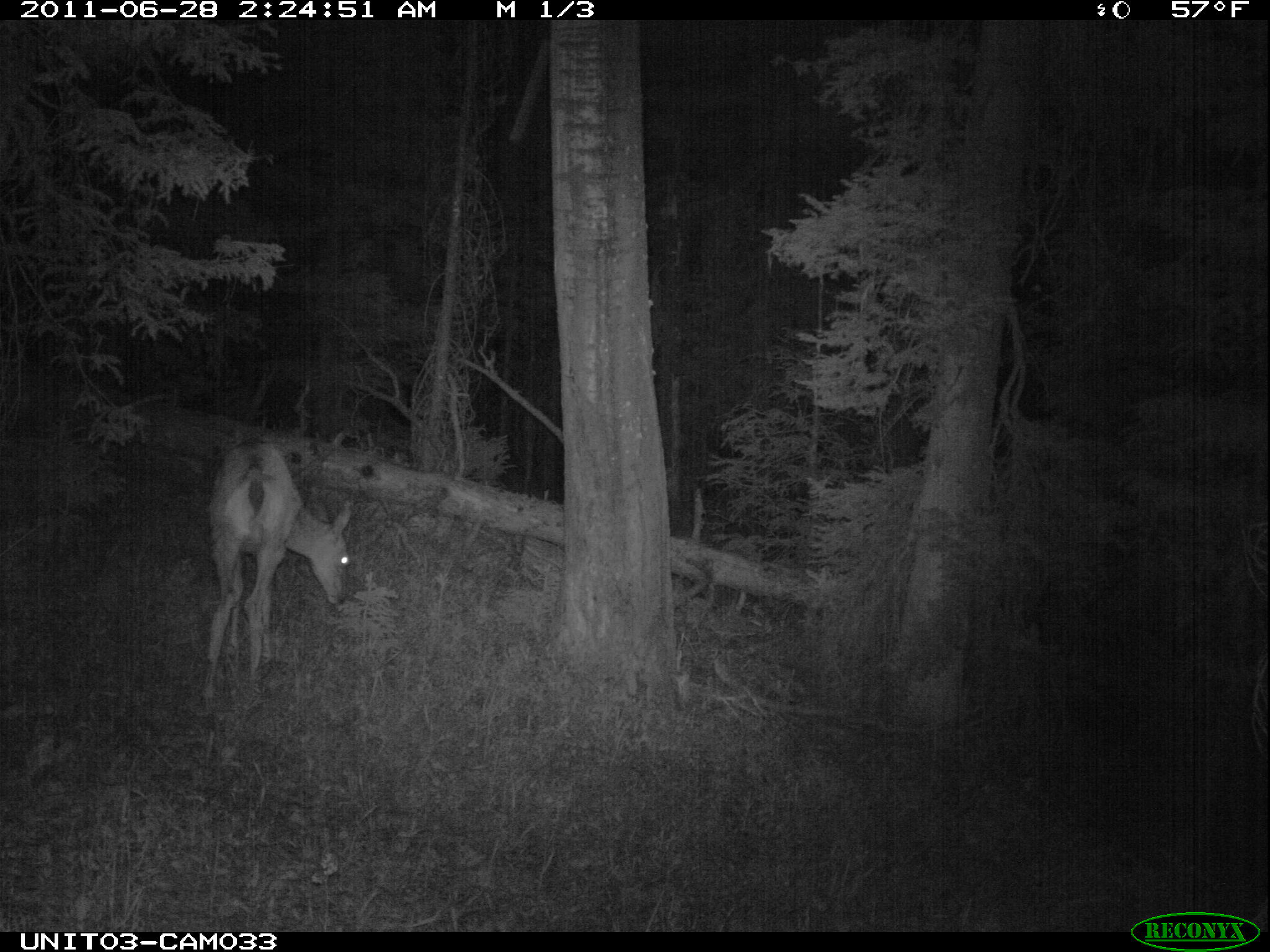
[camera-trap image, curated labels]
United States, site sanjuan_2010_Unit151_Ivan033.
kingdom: Animalia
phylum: Chordata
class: Mammalia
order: Artiodactyla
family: Cervidae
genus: Odocoileus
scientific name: Odocoileus hemionus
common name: mule deer